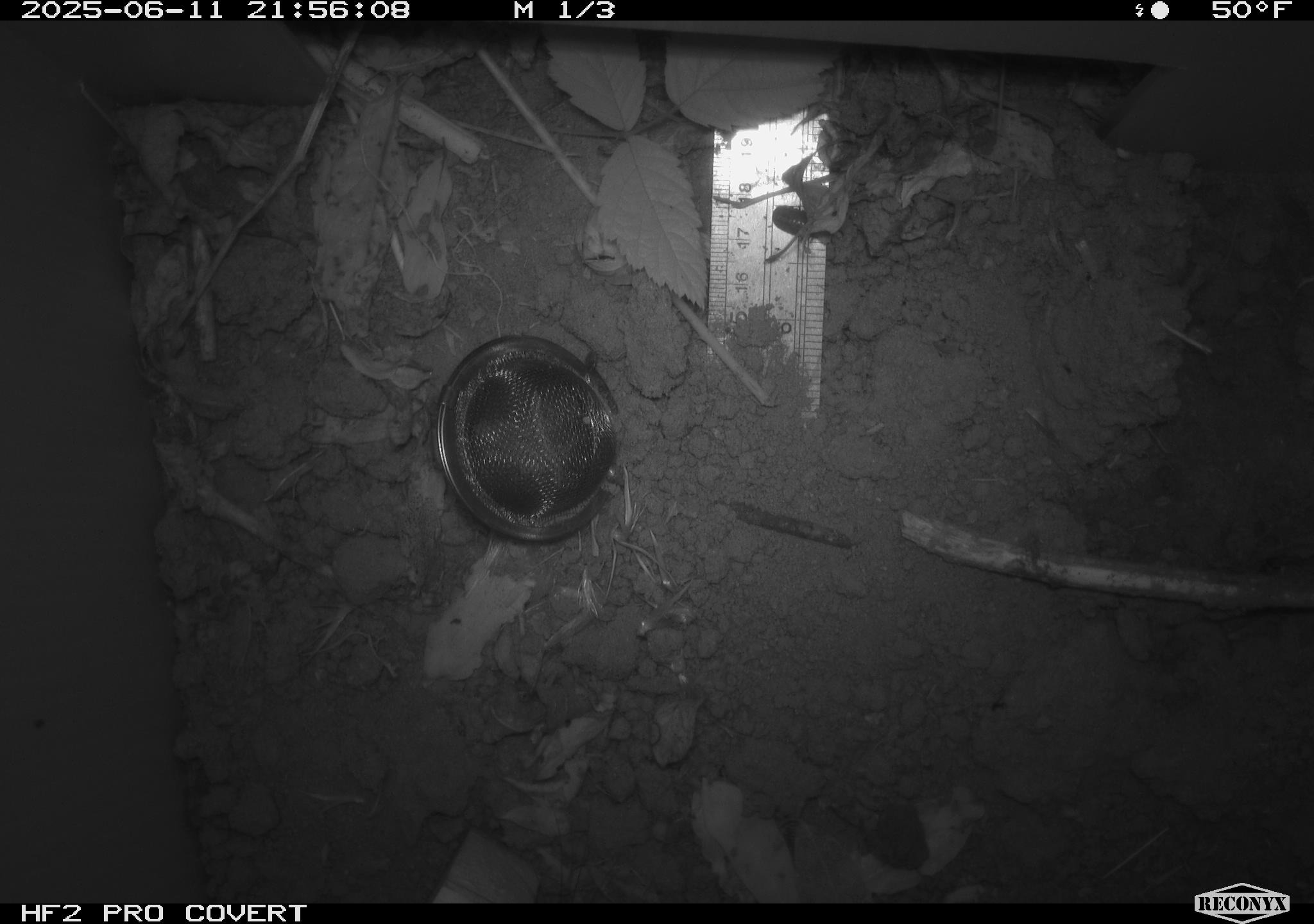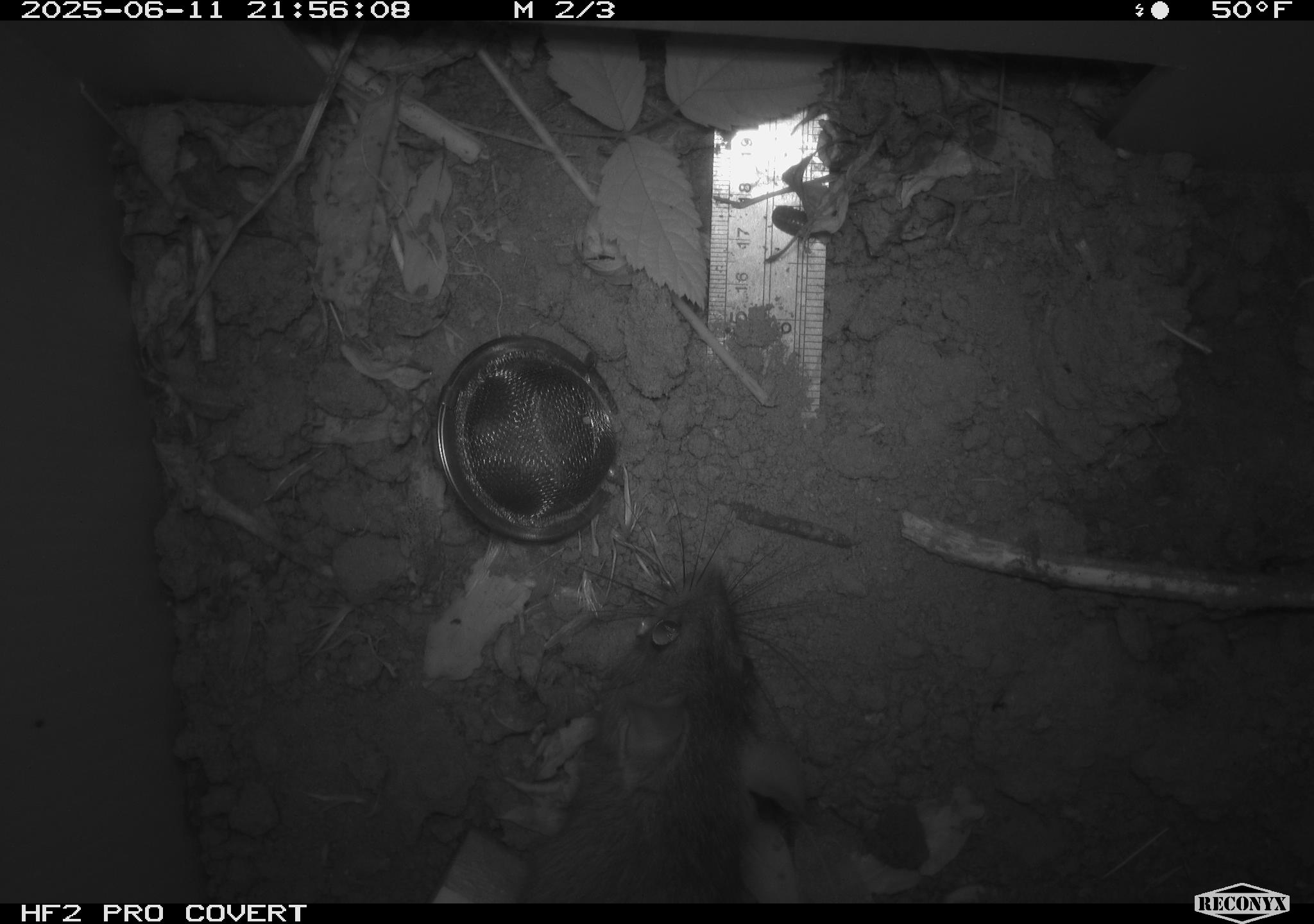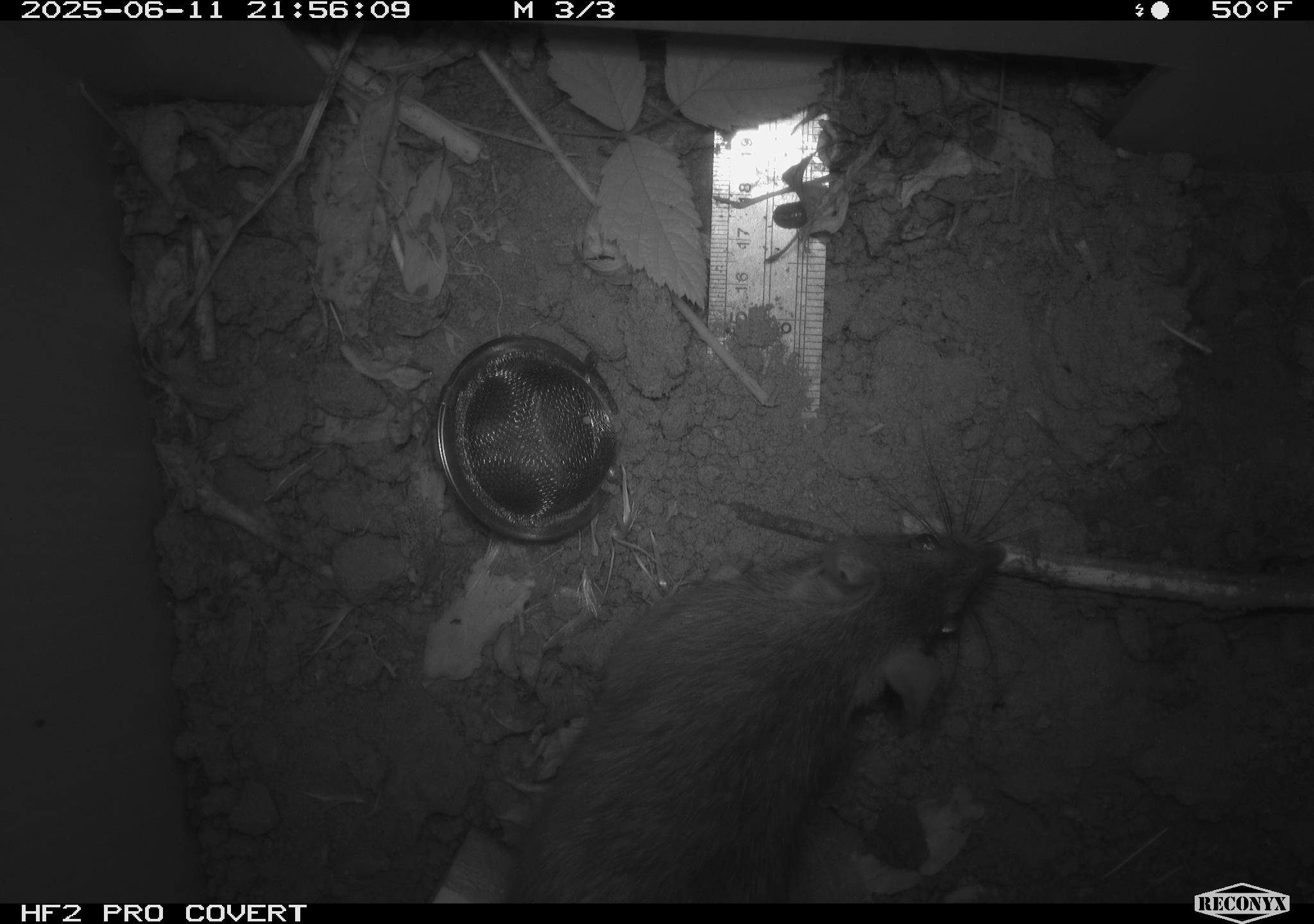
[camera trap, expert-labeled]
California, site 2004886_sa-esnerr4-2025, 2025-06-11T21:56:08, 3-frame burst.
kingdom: Animalia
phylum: Chordata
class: Mammalia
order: Rodentia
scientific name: Rodentia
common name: rodent